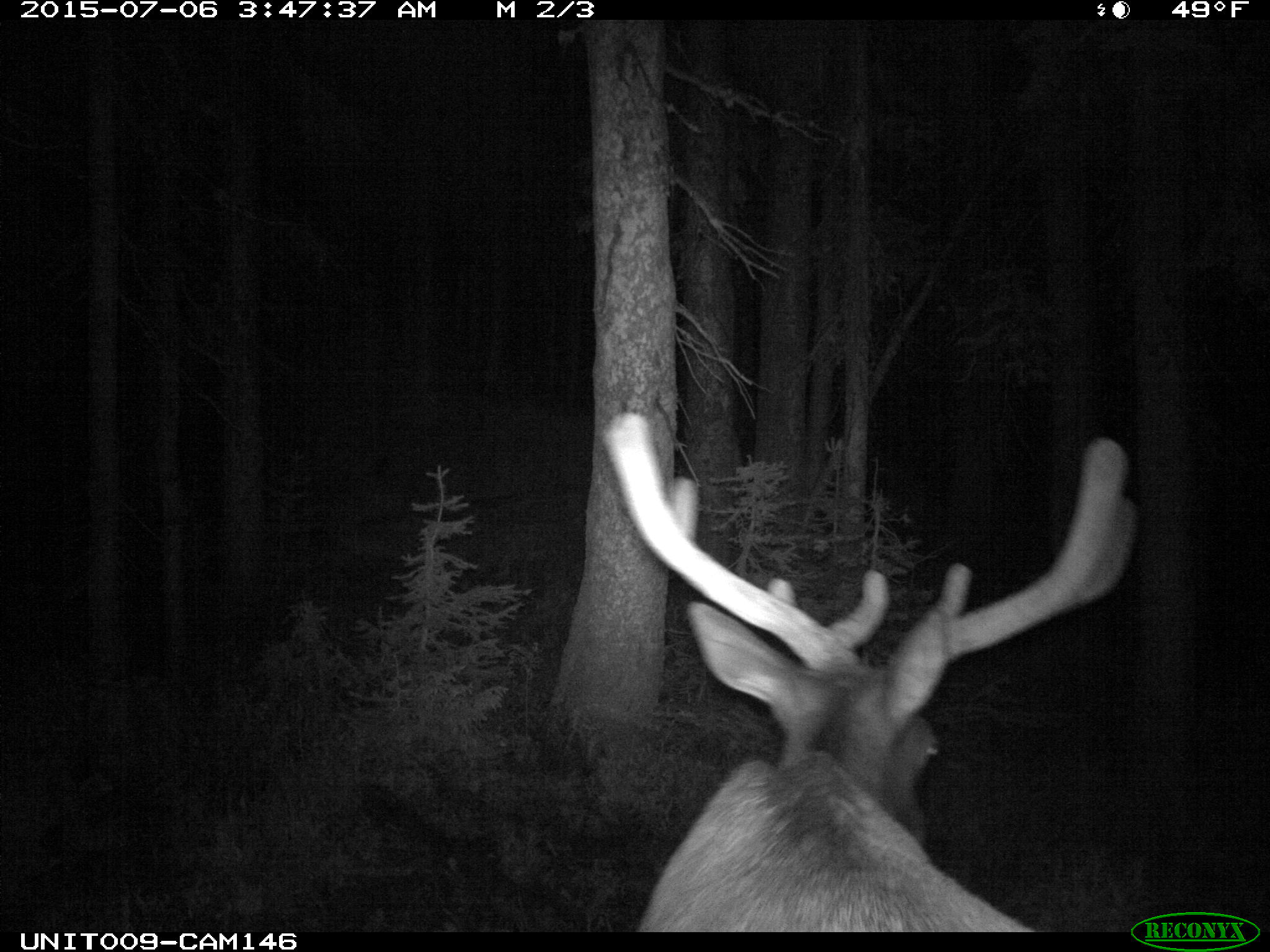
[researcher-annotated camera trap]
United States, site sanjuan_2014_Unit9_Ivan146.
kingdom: Animalia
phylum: Chordata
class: Mammalia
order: Artiodactyla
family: Cervidae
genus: Cervus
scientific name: Cervus elaphus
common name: red deer